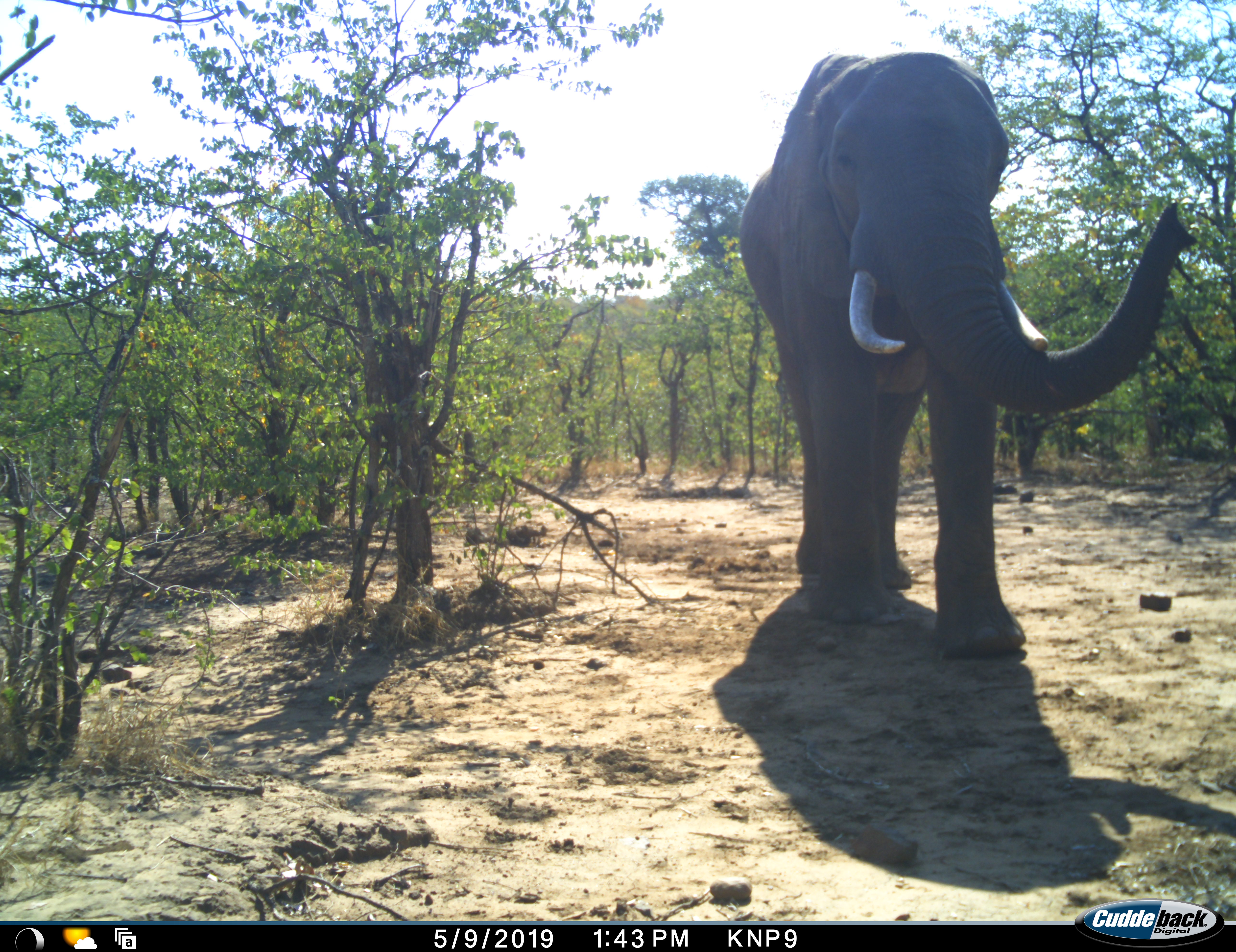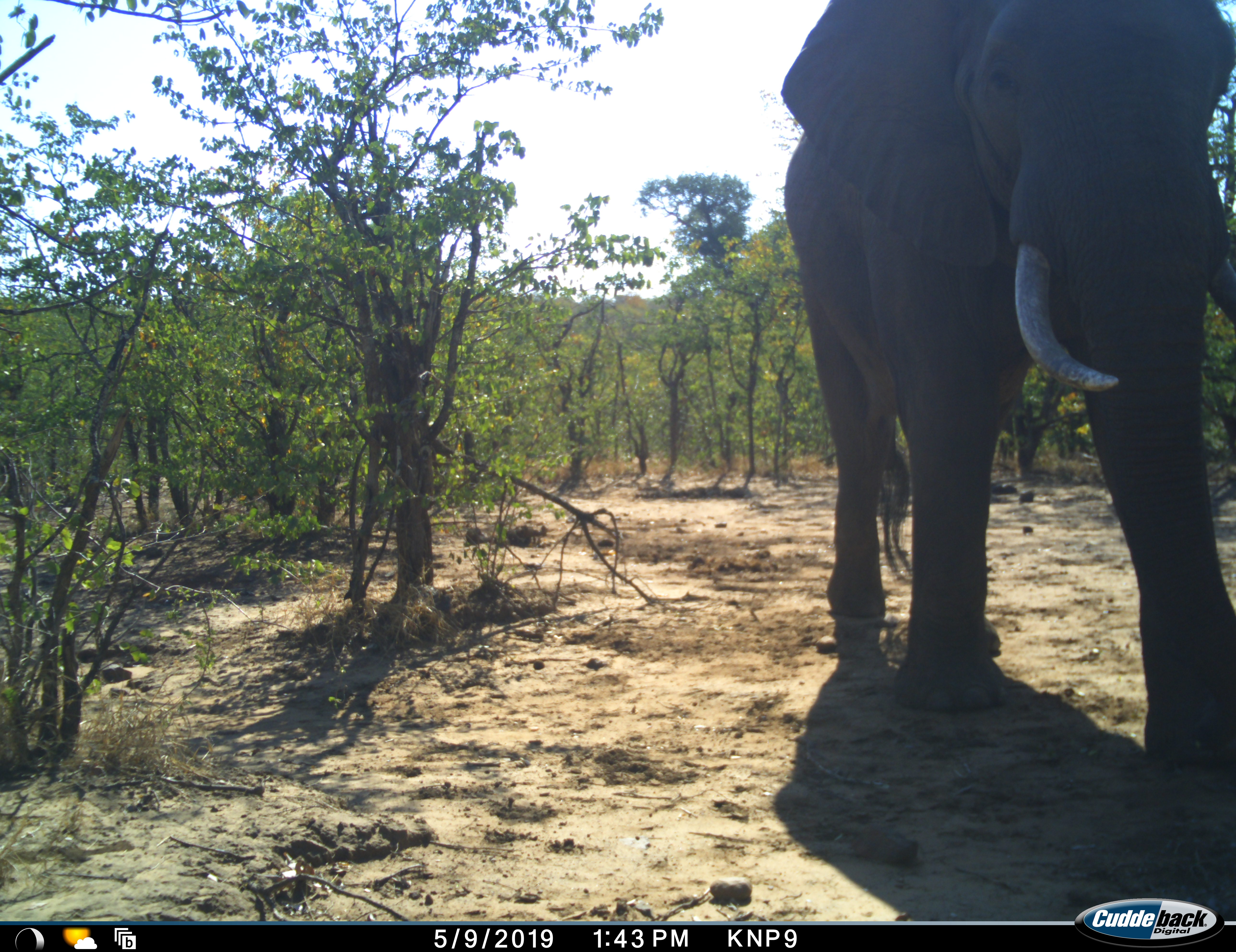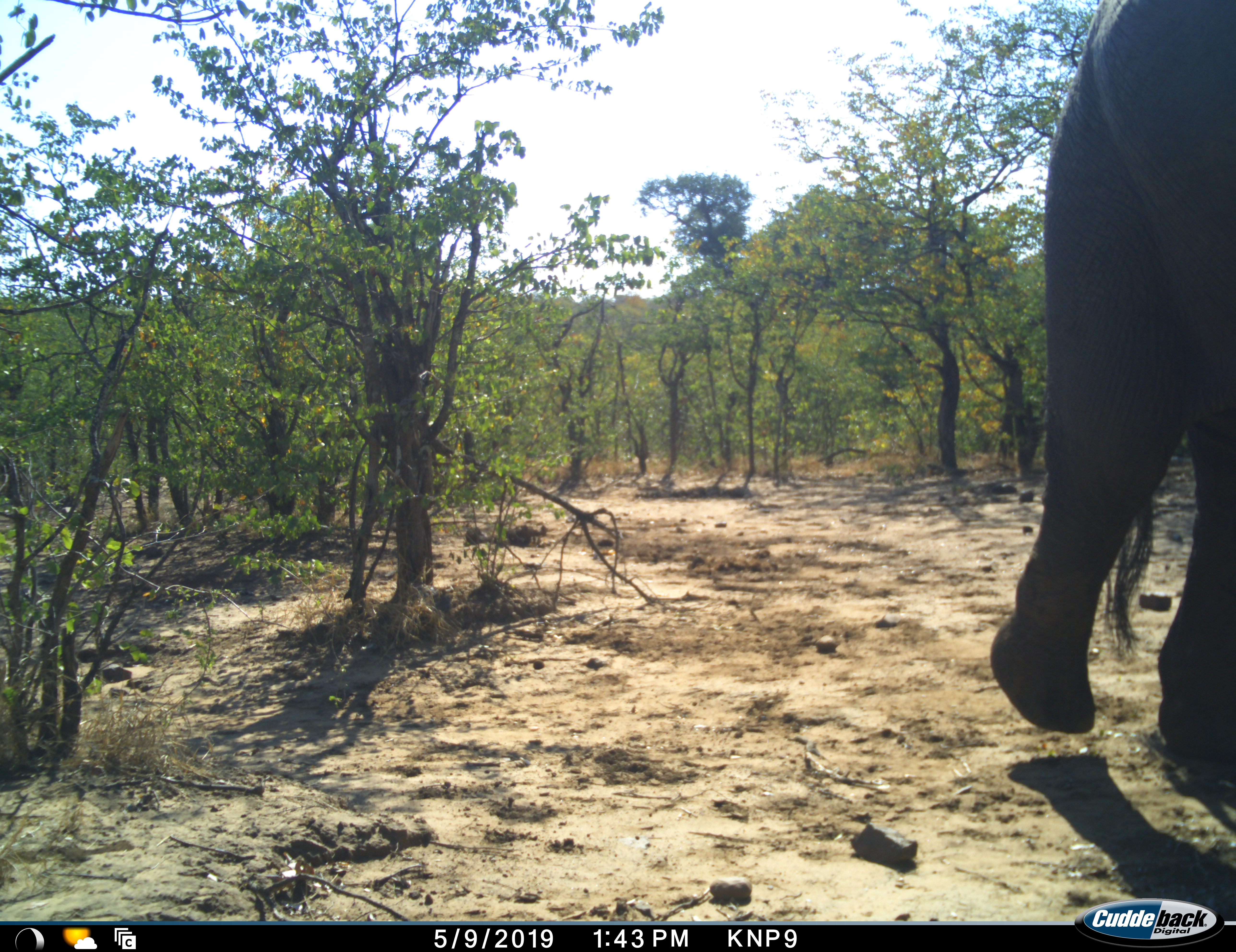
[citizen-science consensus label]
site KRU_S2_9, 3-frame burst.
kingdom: Animalia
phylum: Chordata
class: Mammalia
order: Proboscidea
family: Elephantidae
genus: Loxodonta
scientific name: Loxodonta africana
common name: african bush elephant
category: elephant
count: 1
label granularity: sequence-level